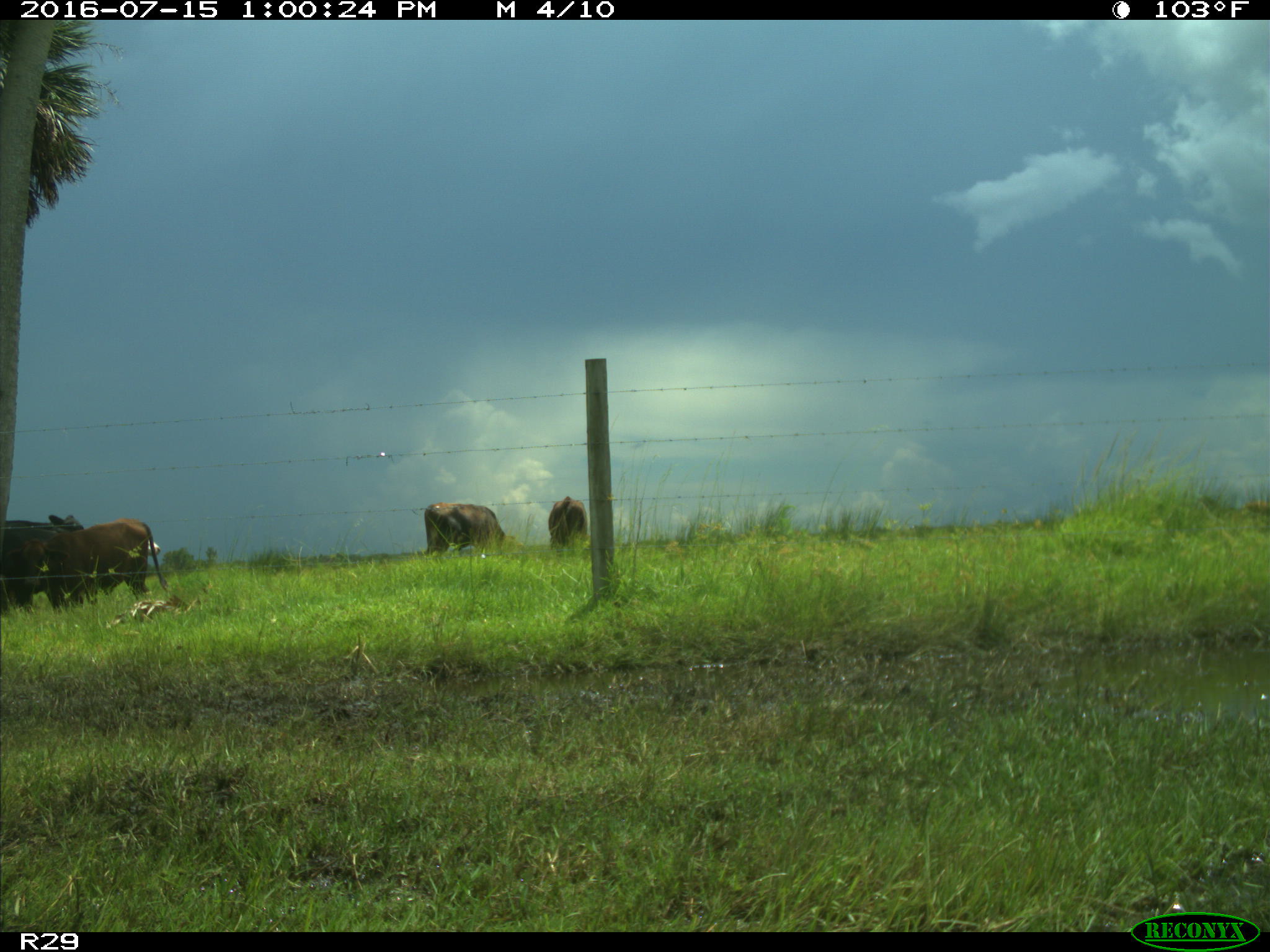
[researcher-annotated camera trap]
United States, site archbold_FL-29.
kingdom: Animalia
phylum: Chordata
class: Mammalia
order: Artiodactyla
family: Bovidae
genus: Bos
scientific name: Bos taurus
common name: domestic cow